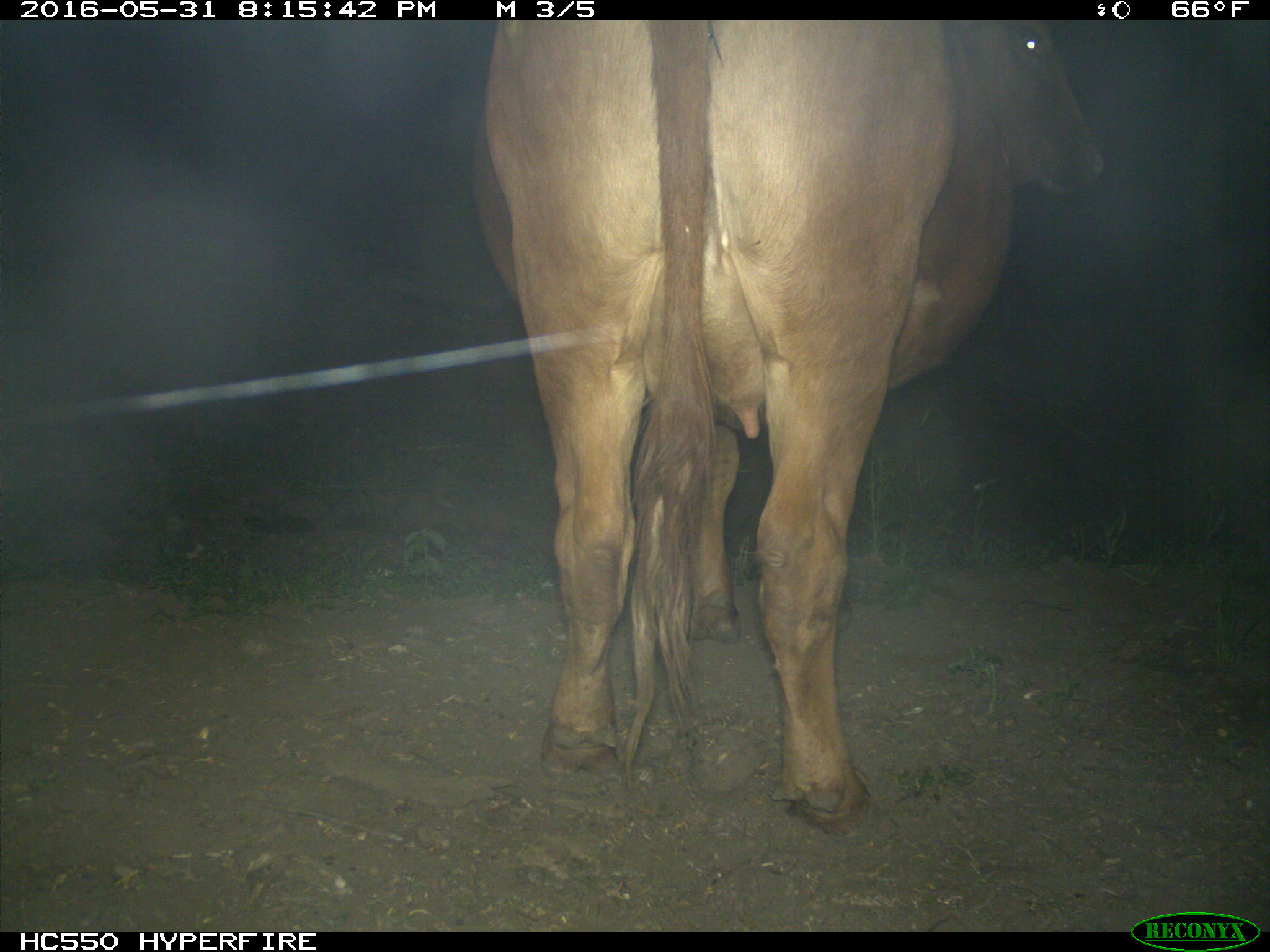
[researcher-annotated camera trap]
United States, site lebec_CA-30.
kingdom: Animalia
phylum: Chordata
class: Mammalia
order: Artiodactyla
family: Bovidae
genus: Bos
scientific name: Bos taurus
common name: domestic cow